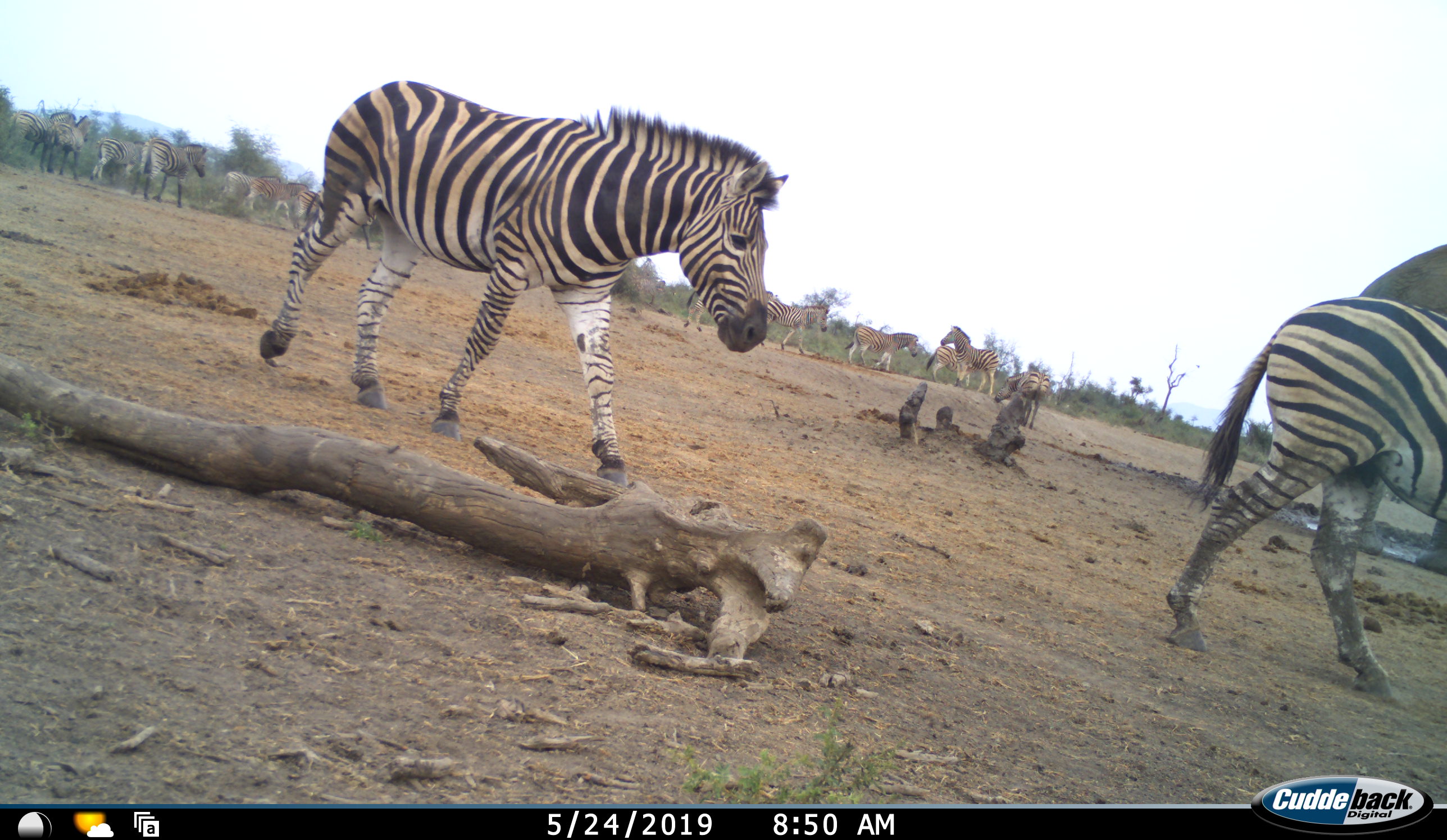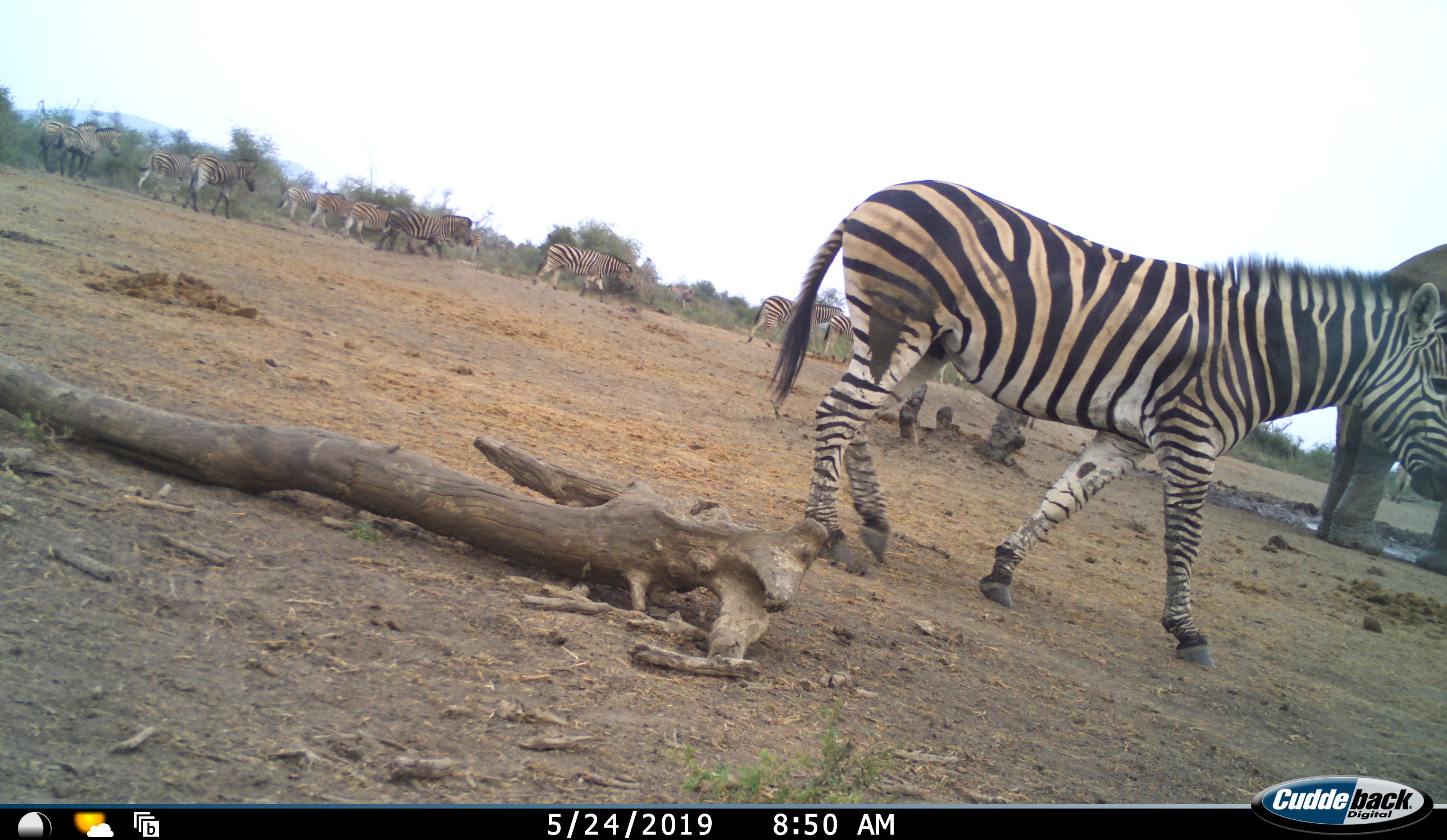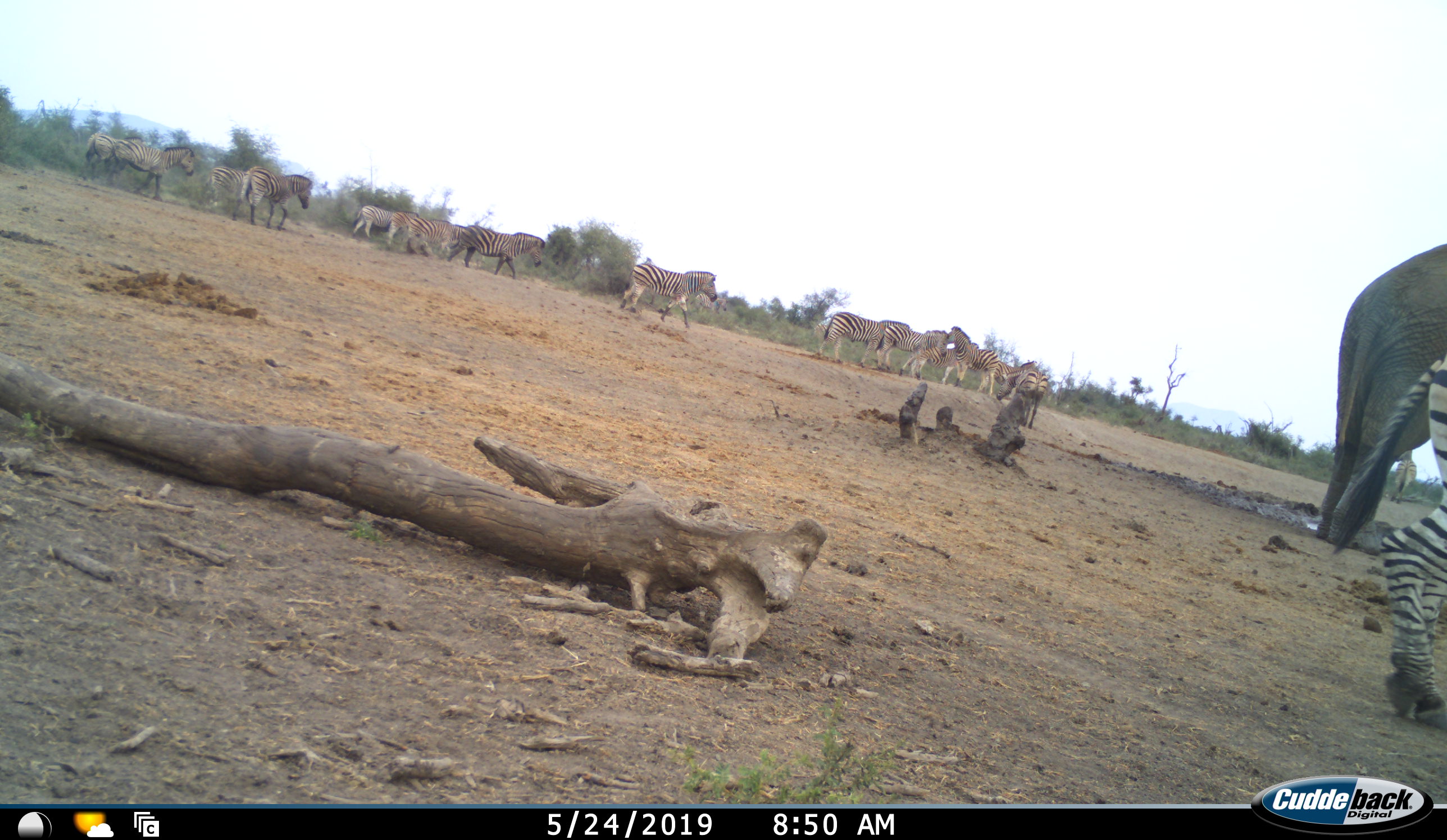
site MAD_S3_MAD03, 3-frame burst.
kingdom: Animalia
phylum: Chordata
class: Mammalia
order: Proboscidea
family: Elephantidae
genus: Loxodonta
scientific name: Loxodonta africana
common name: african bush elephant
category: elephant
Elephant (african bush elephant) (Loxodonta africana), count 1. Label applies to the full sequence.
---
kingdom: Animalia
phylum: Chordata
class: Mammalia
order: Perissodactyla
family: Equidae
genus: Equus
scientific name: Equus quagga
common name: plains zebra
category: zebraplains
Zebraplains (plains zebra) (Equus quagga), count 11-50. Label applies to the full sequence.